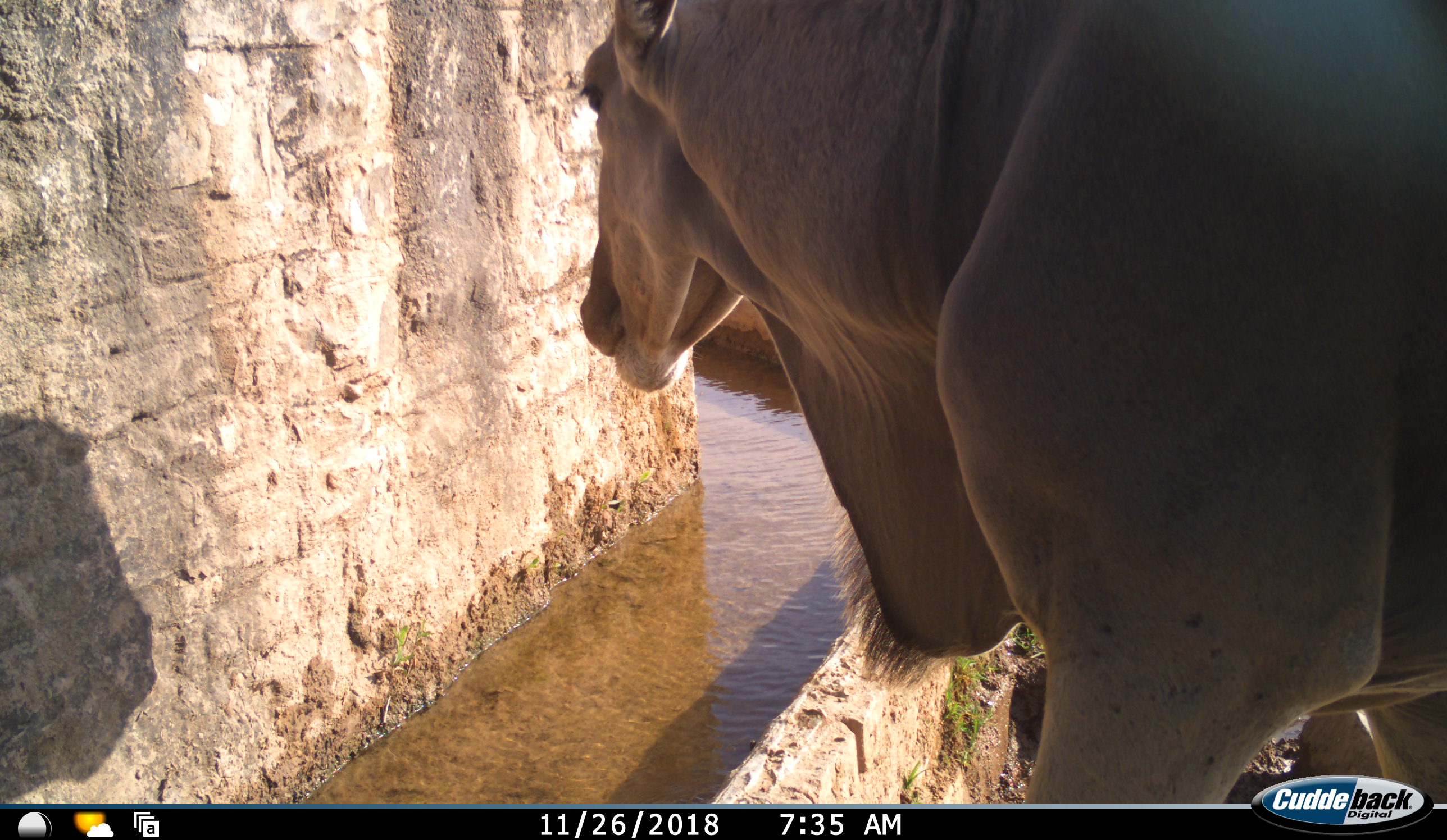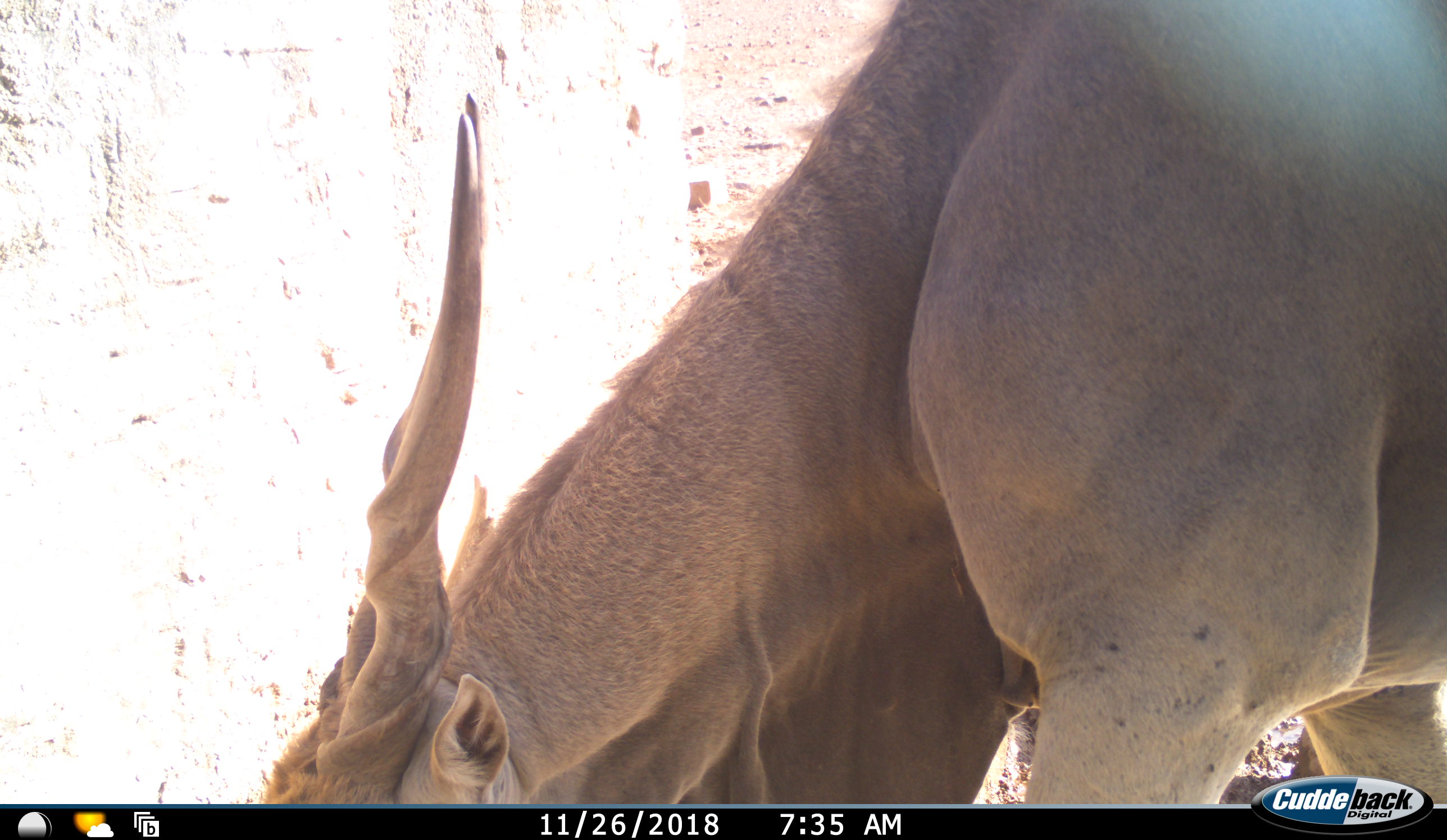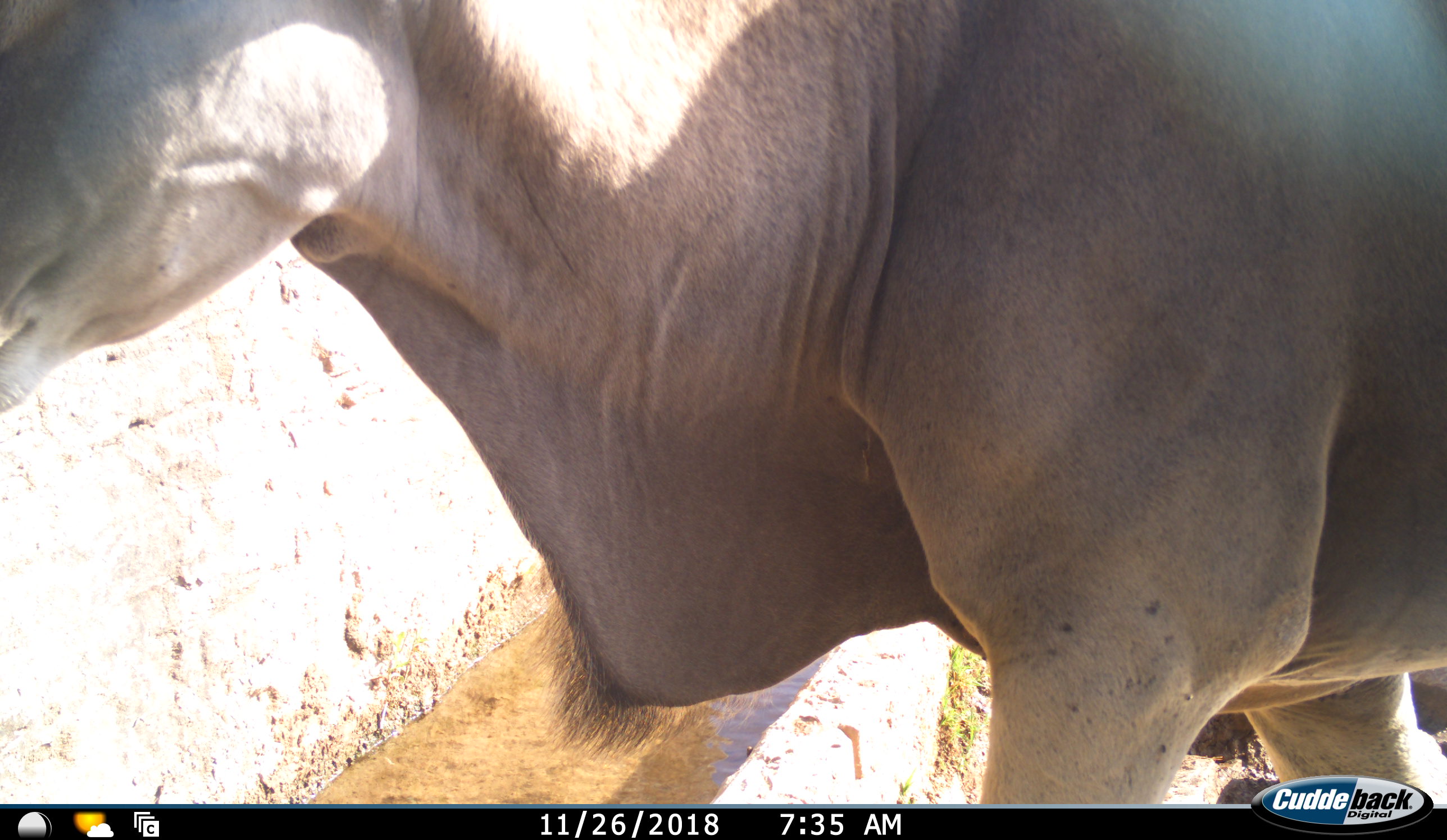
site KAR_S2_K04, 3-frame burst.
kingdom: Animalia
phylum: Chordata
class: Mammalia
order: Artiodactyla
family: Bovidae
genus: Tragelaphus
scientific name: Tragelaphus oryx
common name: eland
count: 1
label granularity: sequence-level